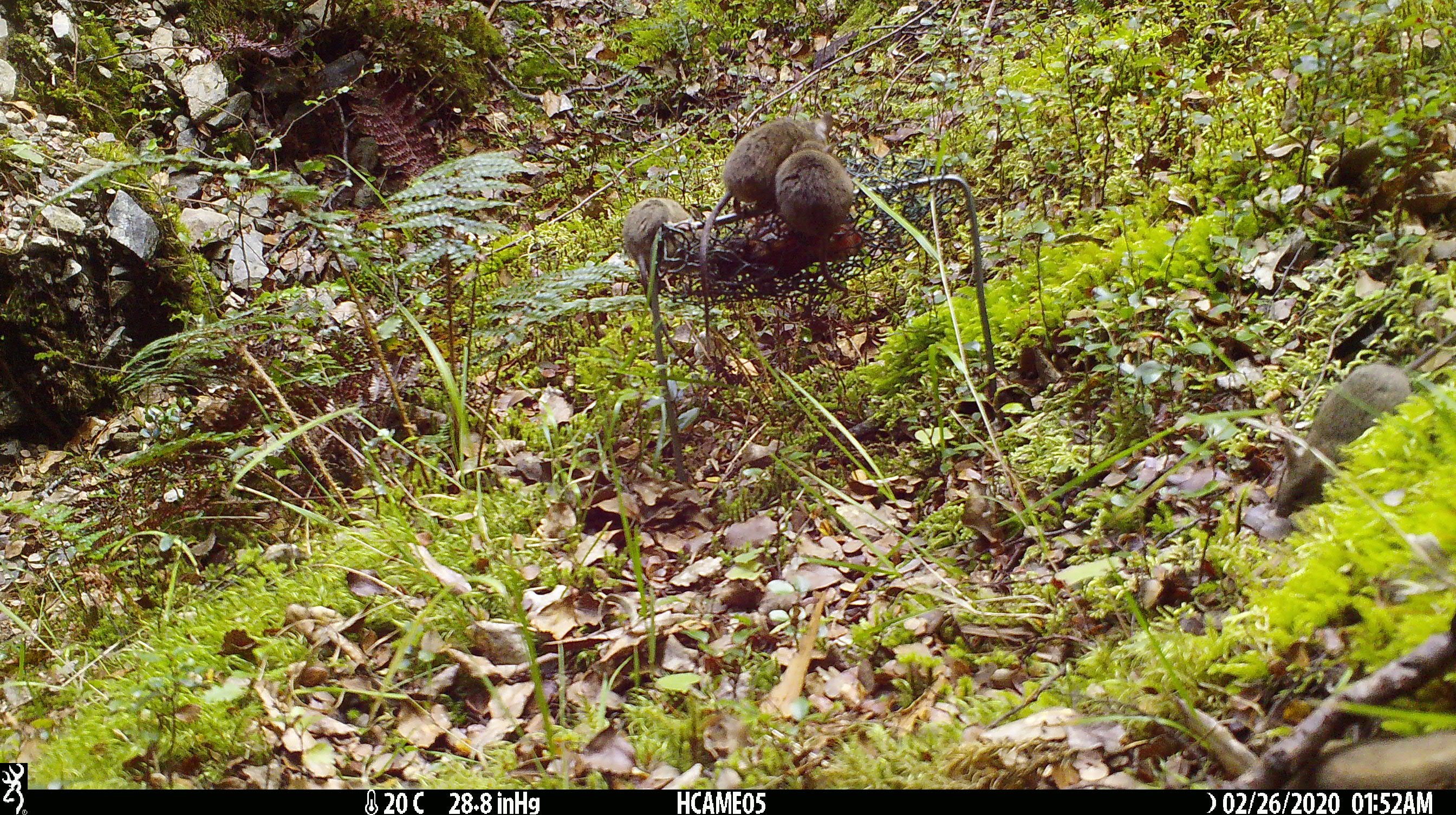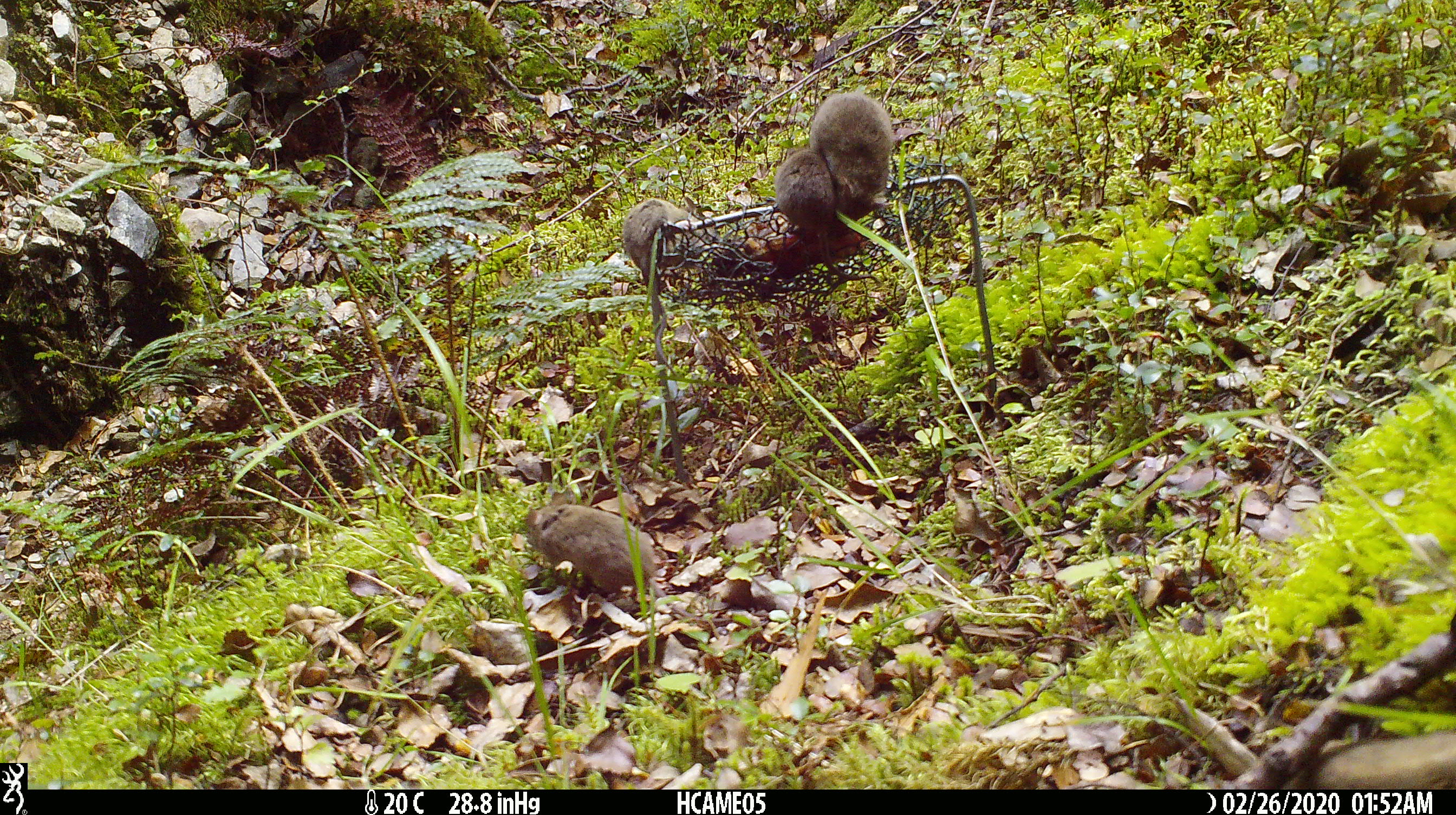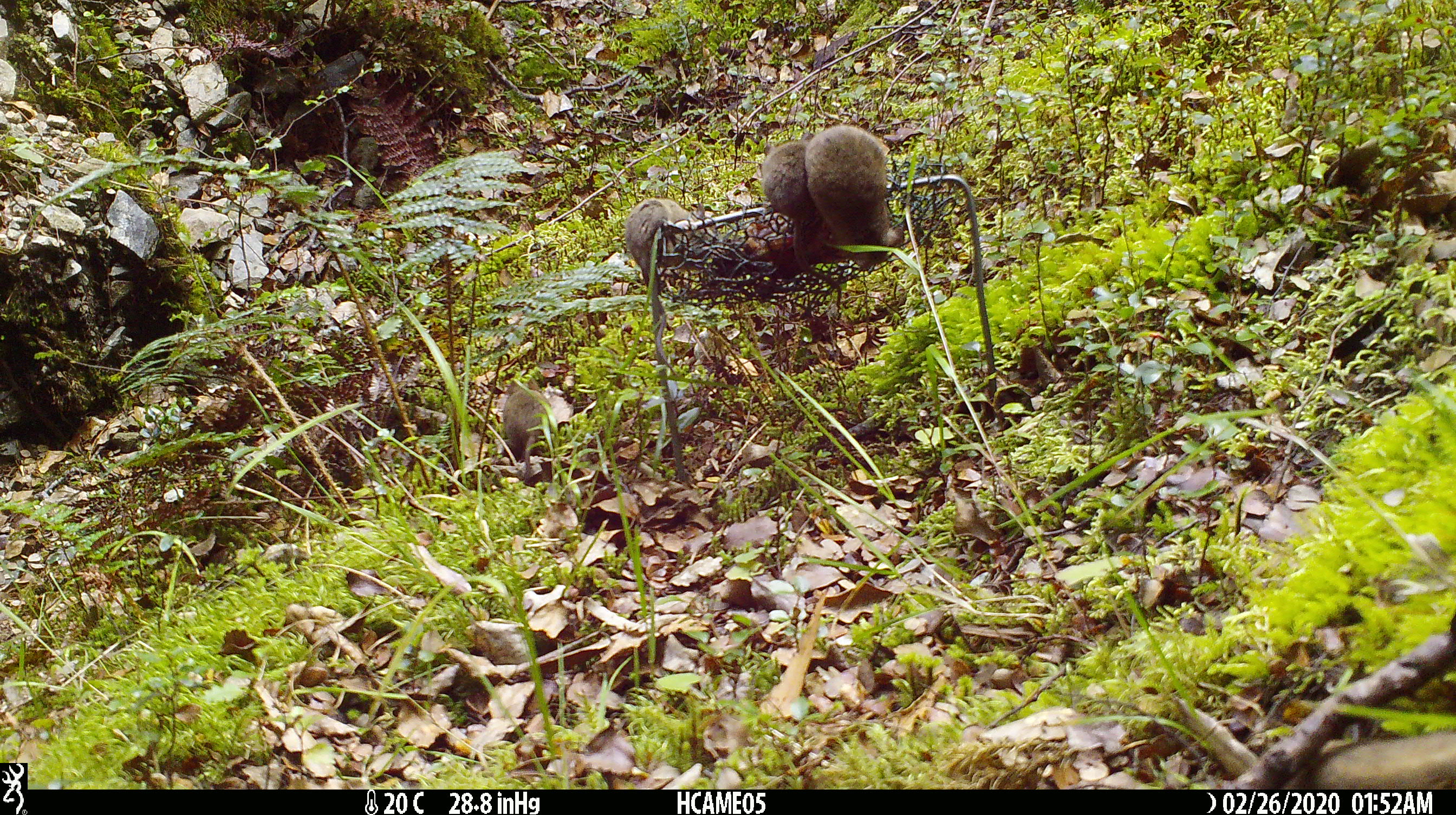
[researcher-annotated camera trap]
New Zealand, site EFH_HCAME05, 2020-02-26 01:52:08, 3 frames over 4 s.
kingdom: Animalia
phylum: Chordata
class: Mammalia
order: Rodentia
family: Muridae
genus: Mus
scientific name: Mus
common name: mouse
Mouse (Mus).